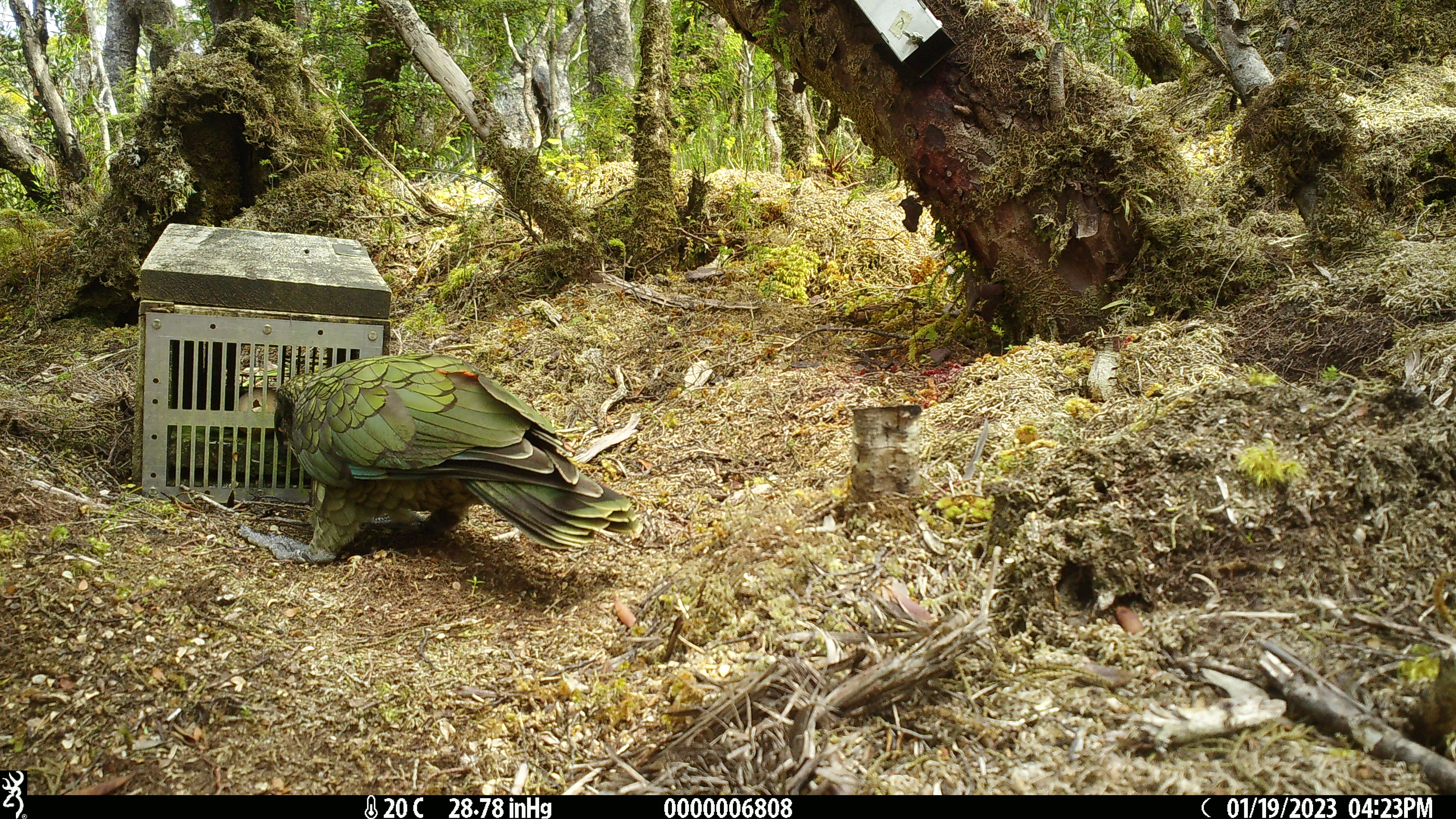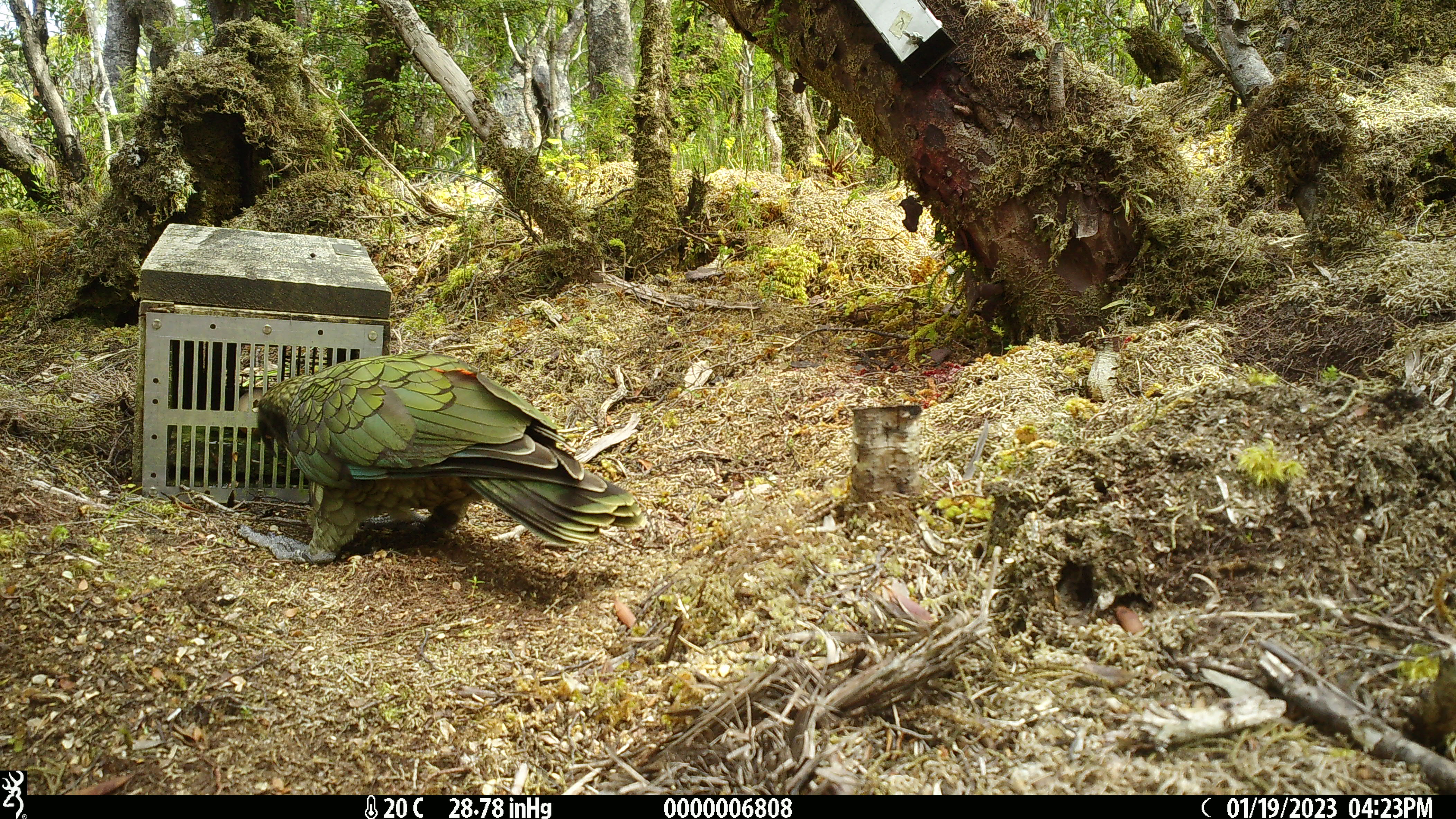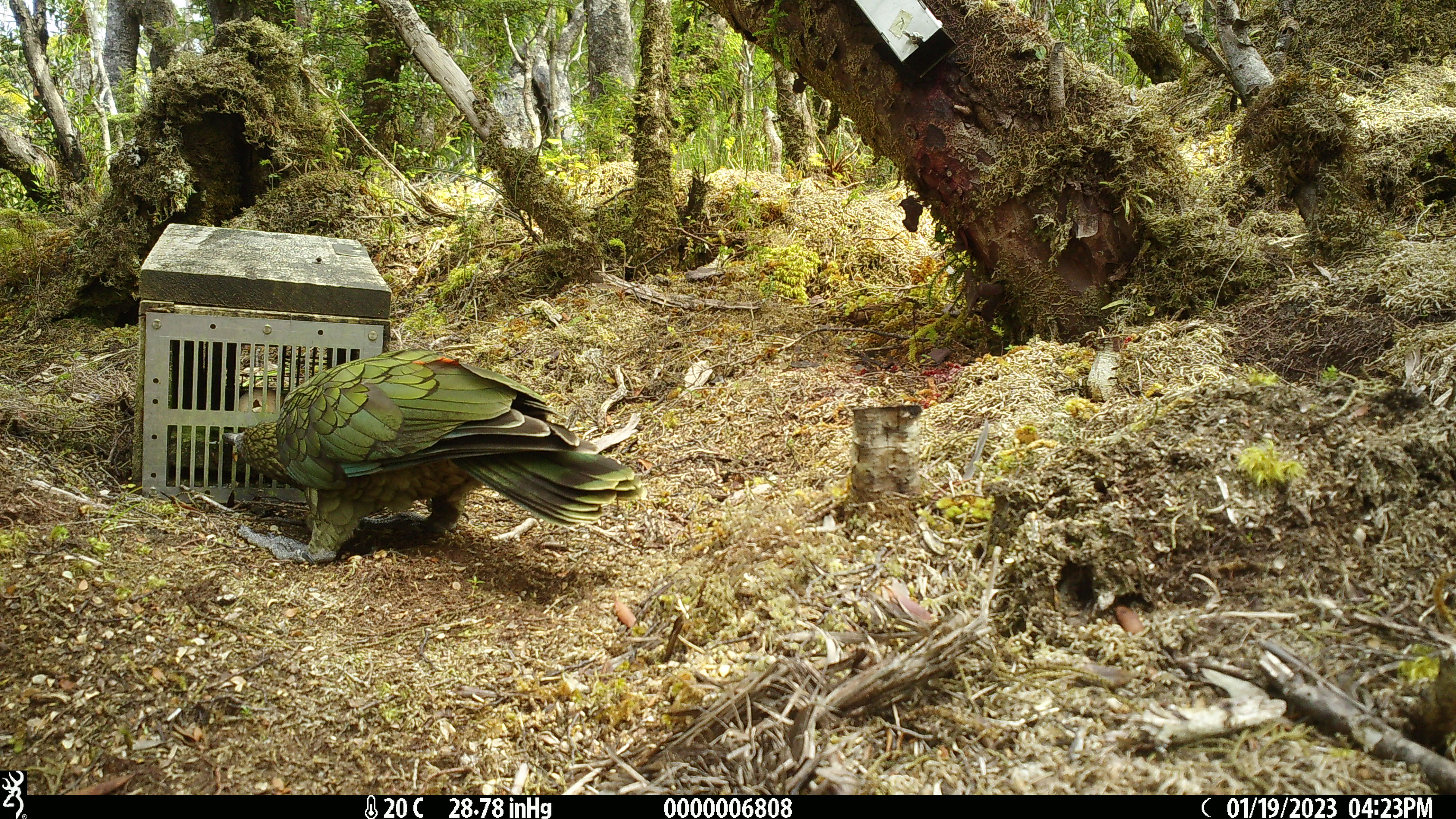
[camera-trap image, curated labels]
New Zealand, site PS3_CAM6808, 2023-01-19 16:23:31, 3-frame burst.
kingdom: Animalia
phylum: Chordata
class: Aves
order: Psittaciformes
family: Strigopidae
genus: Nestor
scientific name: Nestor notabilis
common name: kea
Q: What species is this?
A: Kea (Nestor notabilis).